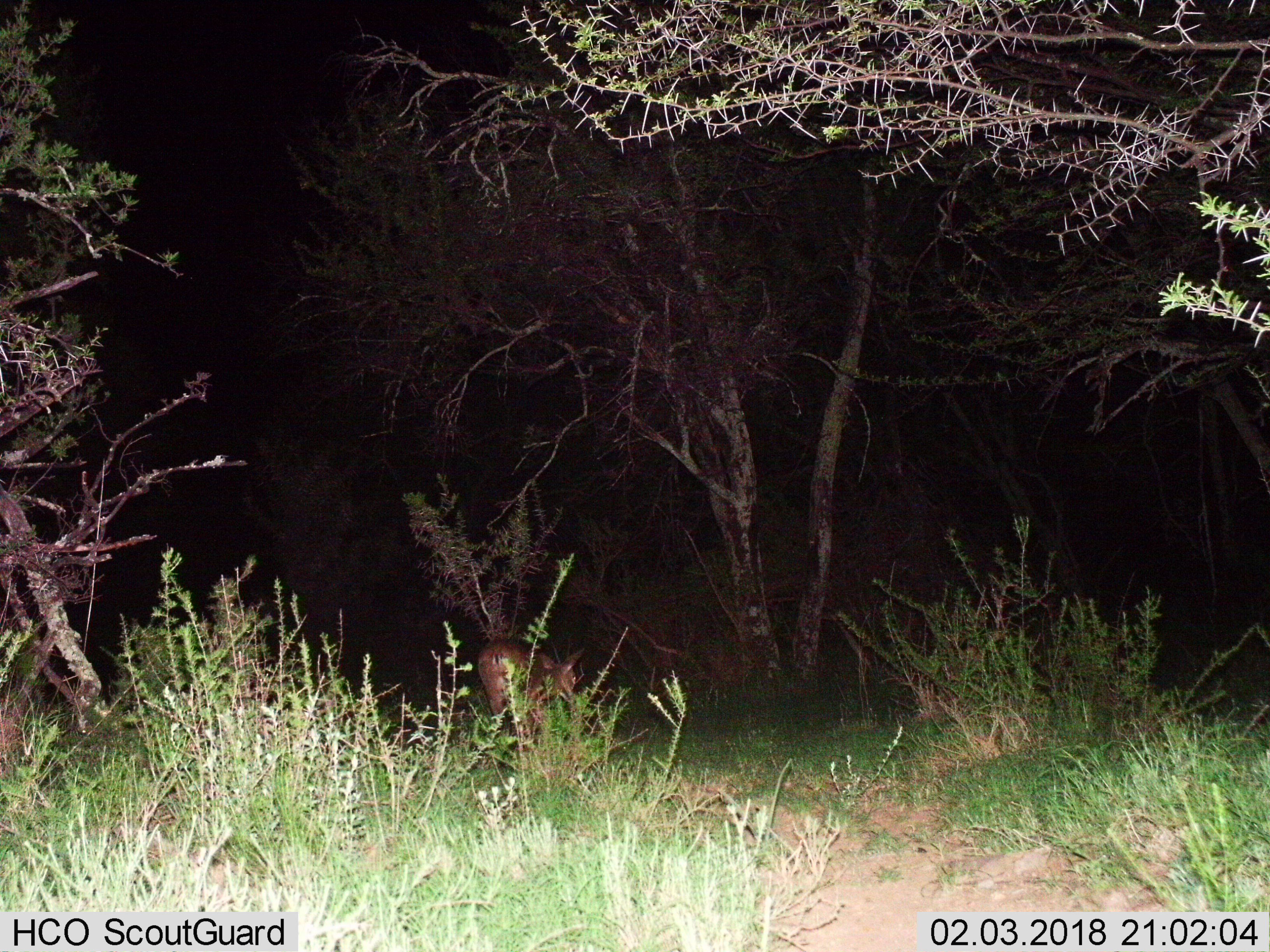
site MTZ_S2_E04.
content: unidentified animal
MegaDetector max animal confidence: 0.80